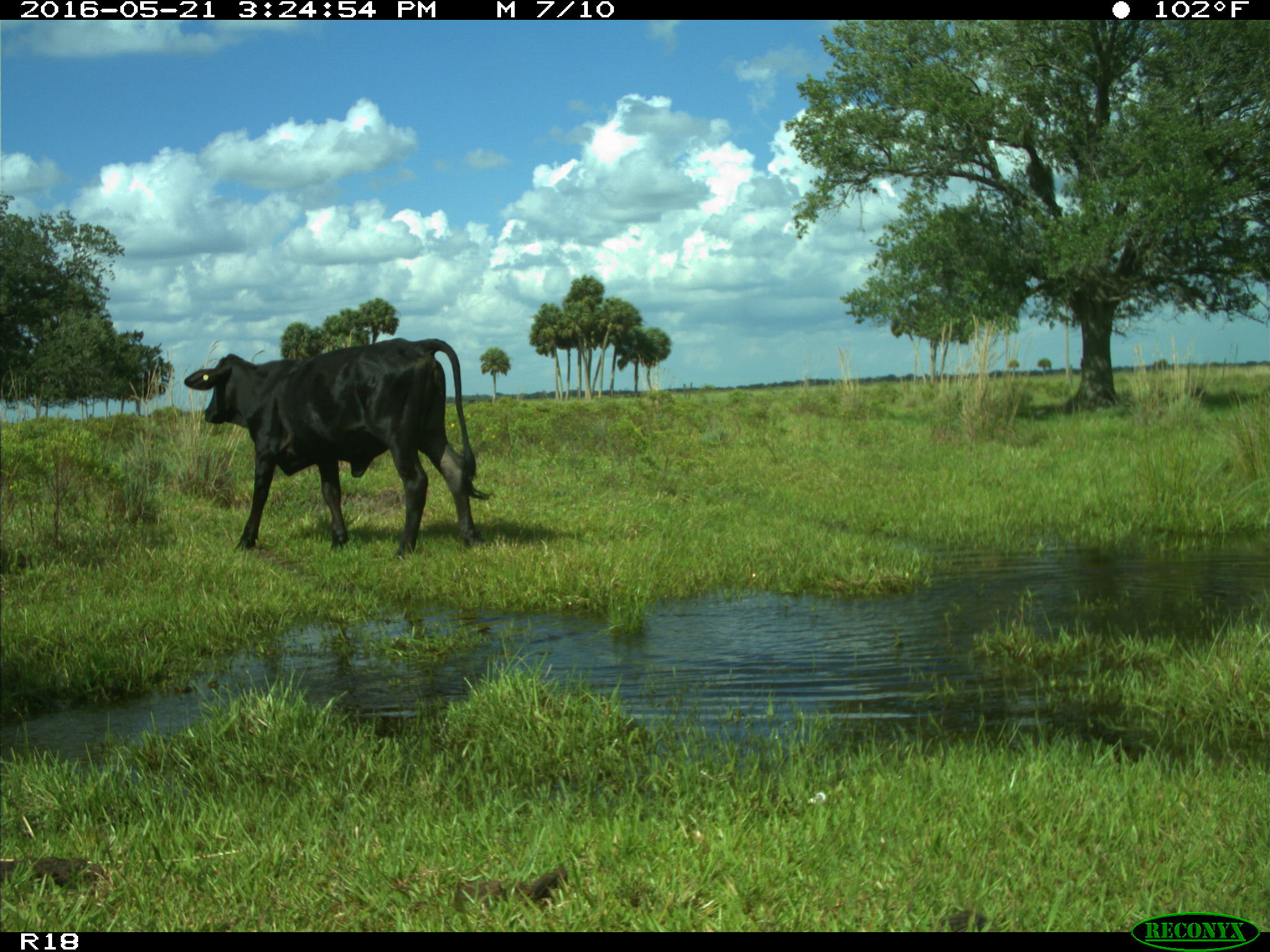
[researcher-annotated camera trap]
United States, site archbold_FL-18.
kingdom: Animalia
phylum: Chordata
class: Mammalia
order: Artiodactyla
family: Bovidae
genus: Bos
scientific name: Bos taurus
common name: domestic cow